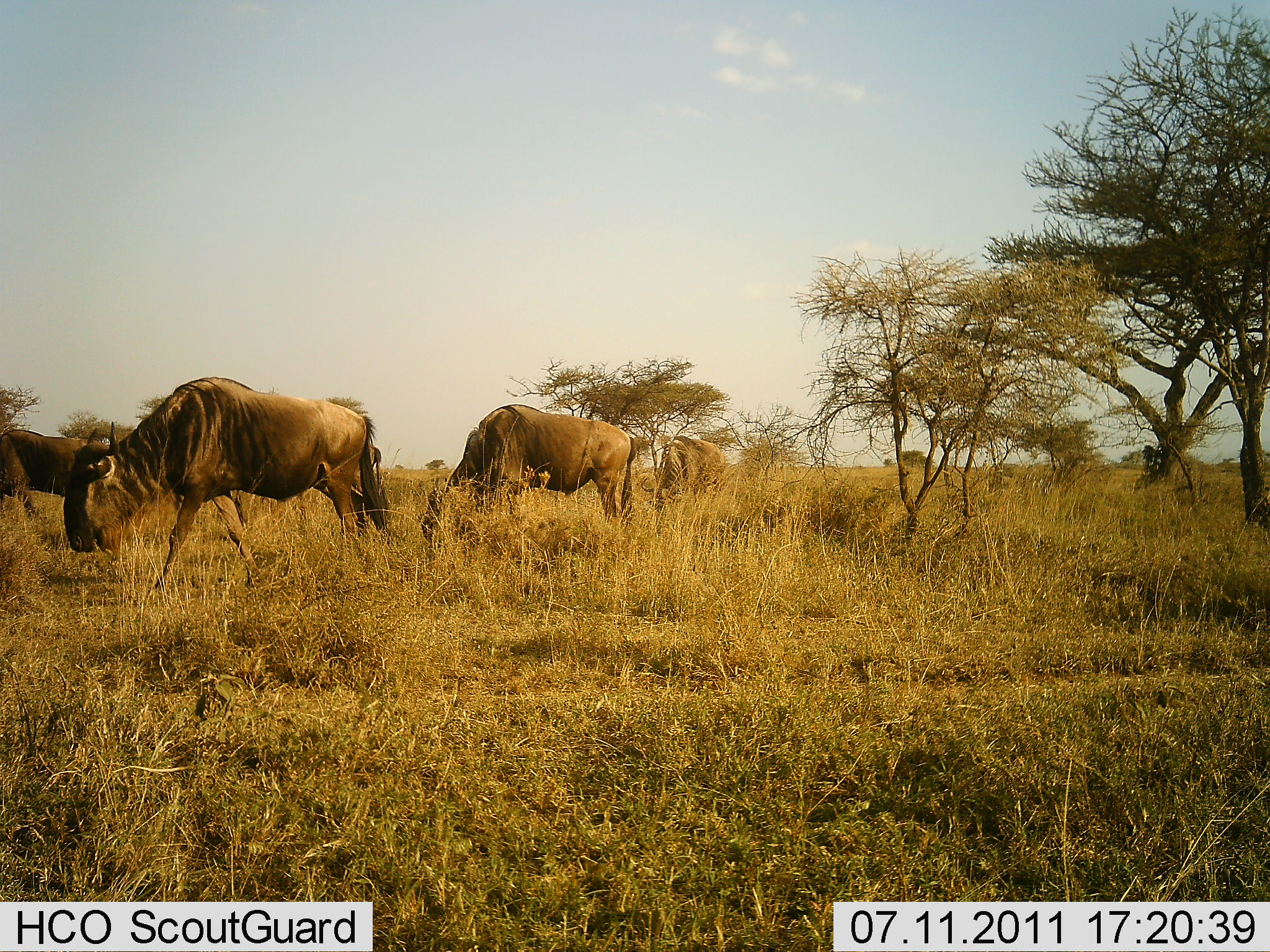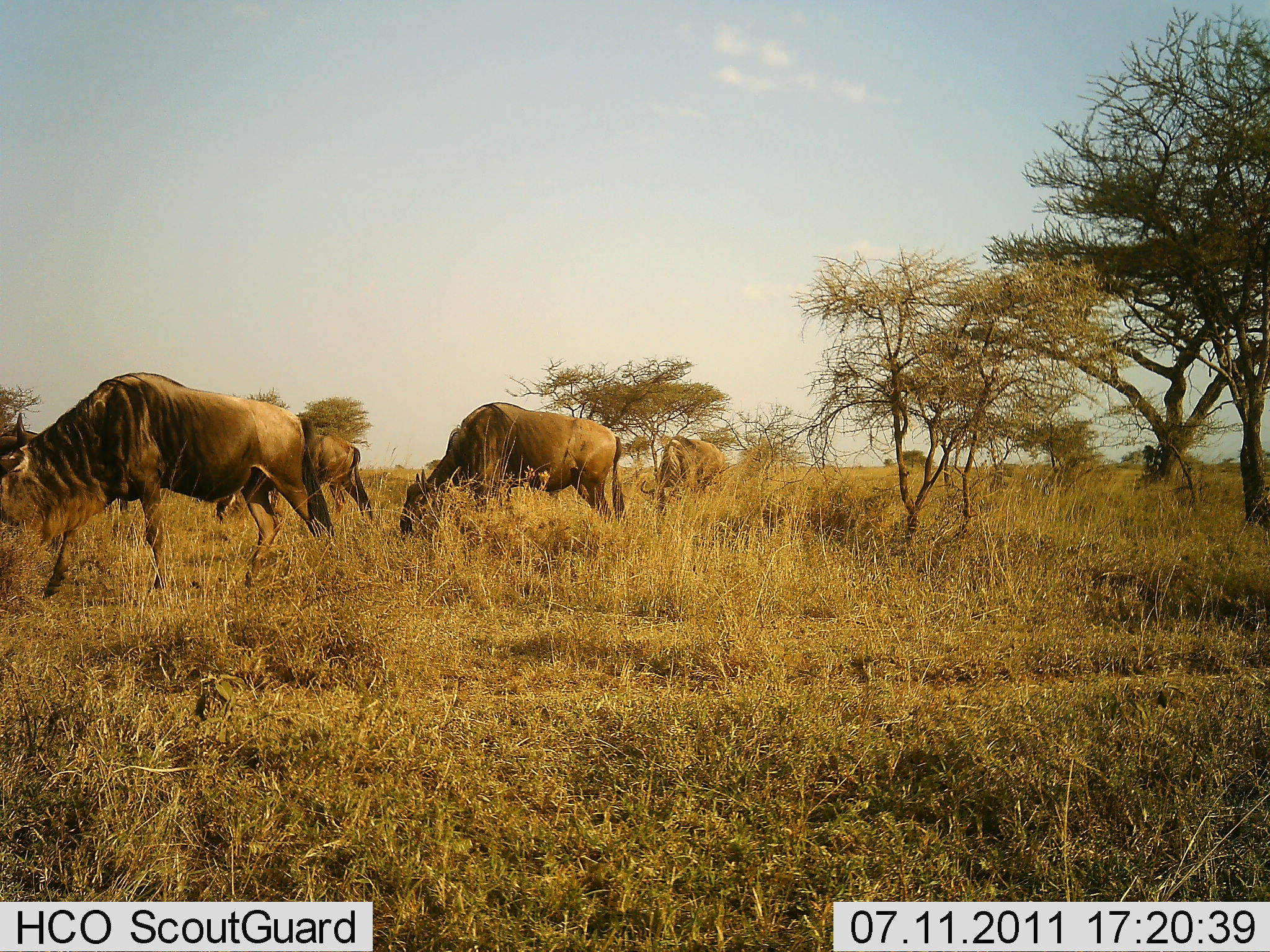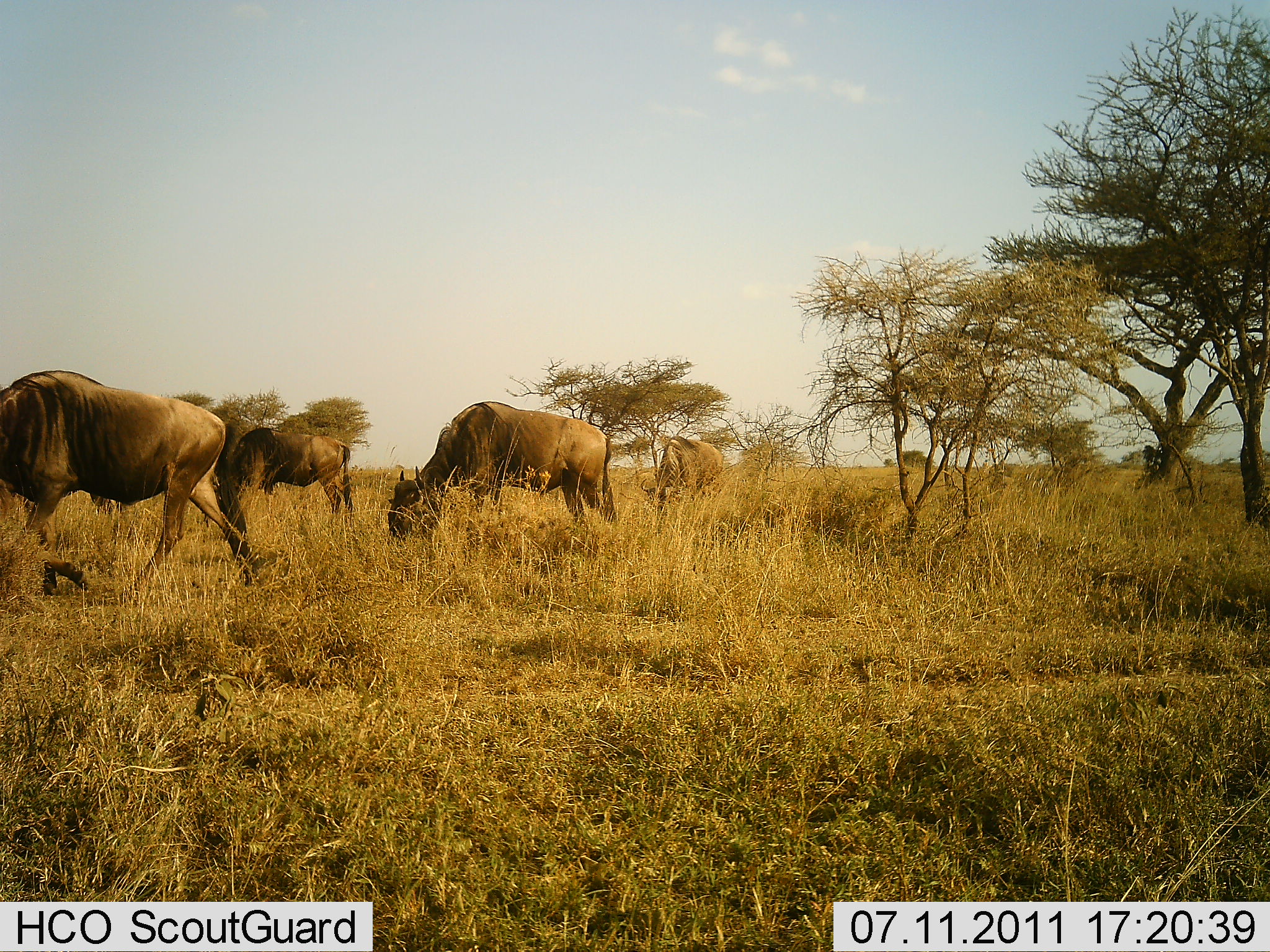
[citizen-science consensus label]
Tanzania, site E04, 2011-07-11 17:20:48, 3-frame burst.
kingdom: Animalia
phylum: Chordata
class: Mammalia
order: Artiodactyla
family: Bovidae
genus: Connochaetes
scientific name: Connochaetes taurinus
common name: blue wildebeest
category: wildebeest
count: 5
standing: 15%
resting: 0%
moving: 92%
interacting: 0%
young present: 0%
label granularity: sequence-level